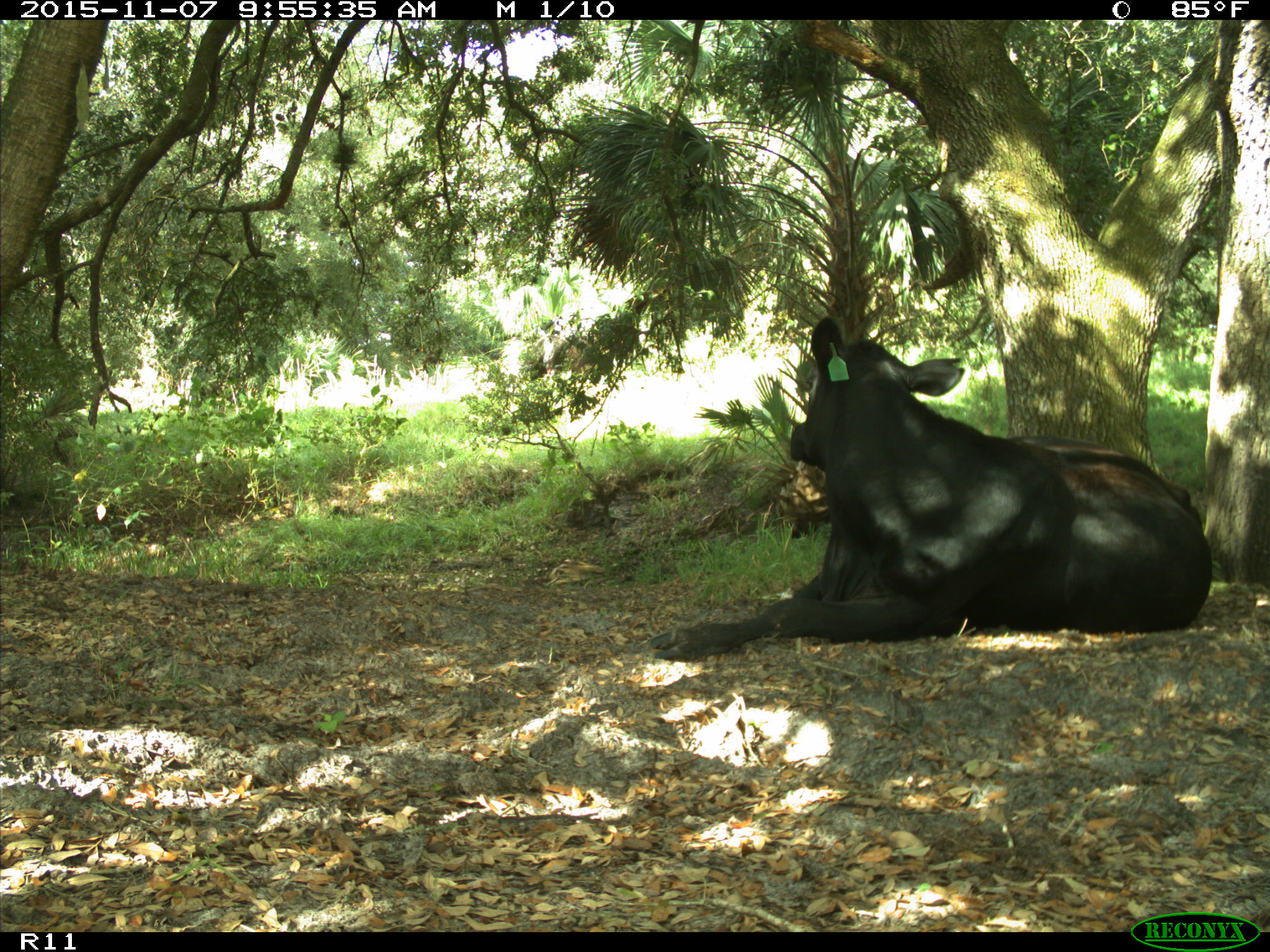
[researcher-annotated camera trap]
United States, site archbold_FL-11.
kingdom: Animalia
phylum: Chordata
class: Mammalia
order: Artiodactyla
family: Bovidae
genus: Bos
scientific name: Bos taurus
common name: domestic cow